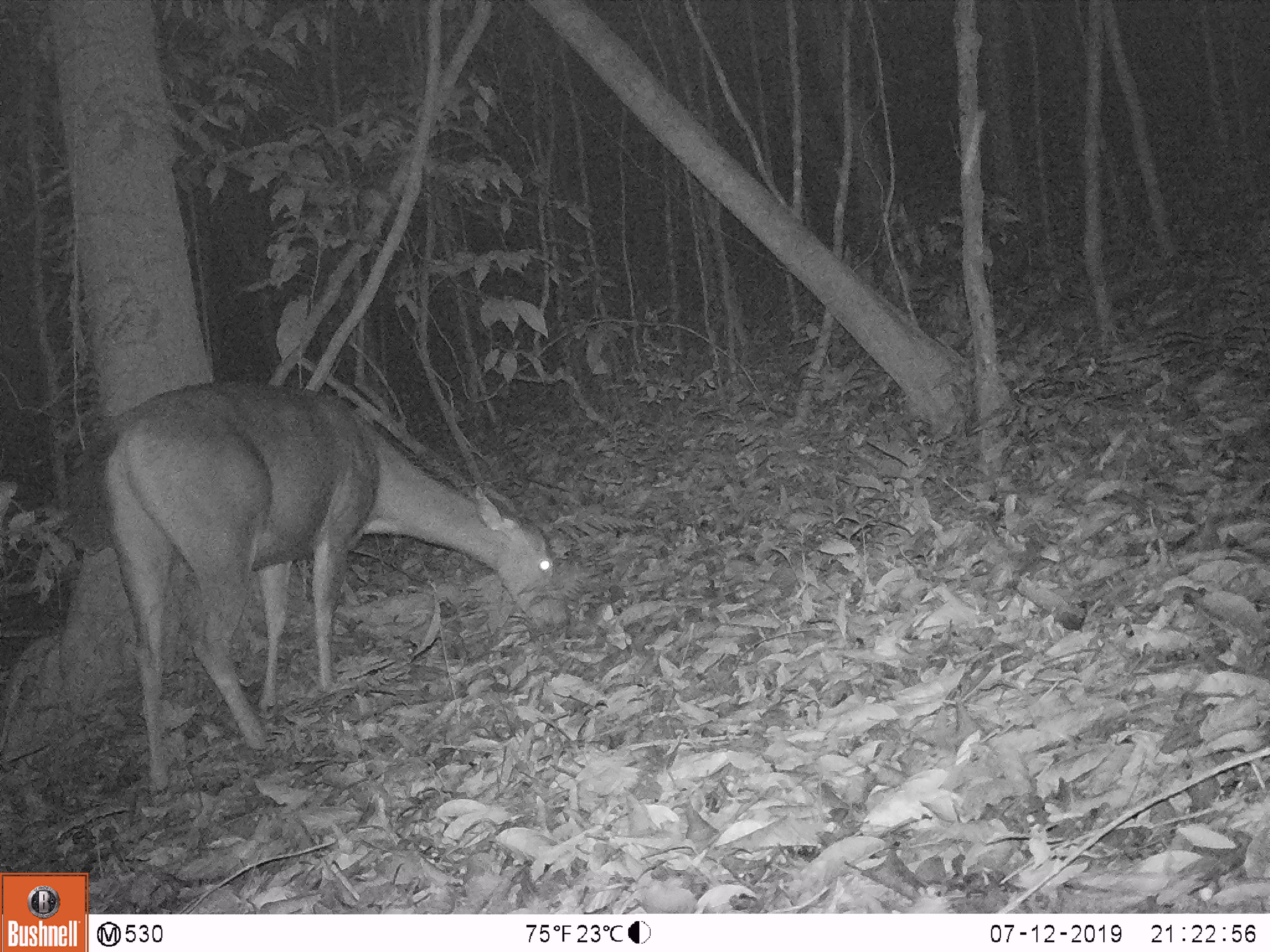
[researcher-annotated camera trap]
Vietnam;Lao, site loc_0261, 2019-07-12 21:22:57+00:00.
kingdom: Animalia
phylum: Chordata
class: Mammalia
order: Artiodactyla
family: Cervidae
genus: Rusa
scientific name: Rusa unicolor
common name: sambar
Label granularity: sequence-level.